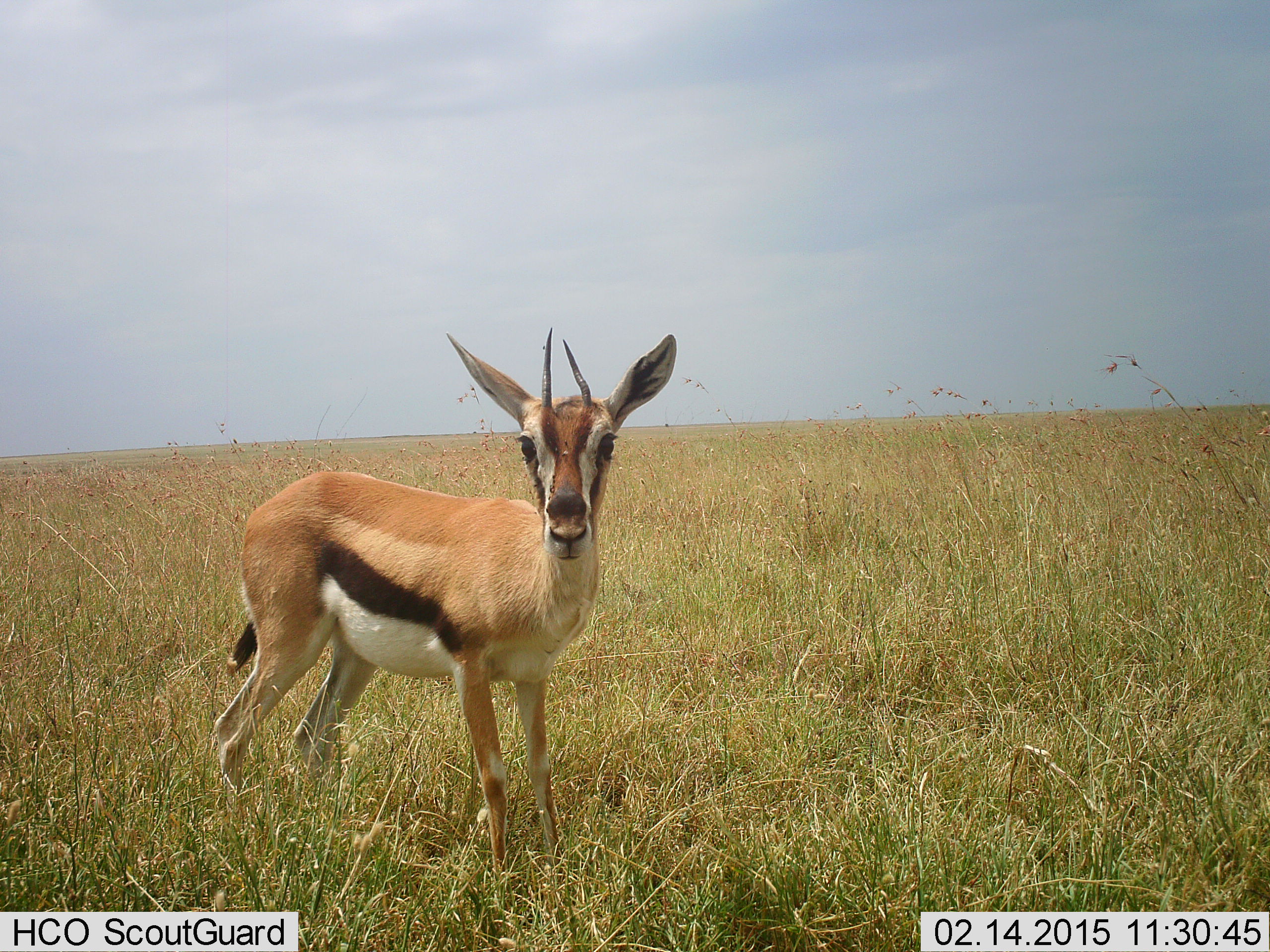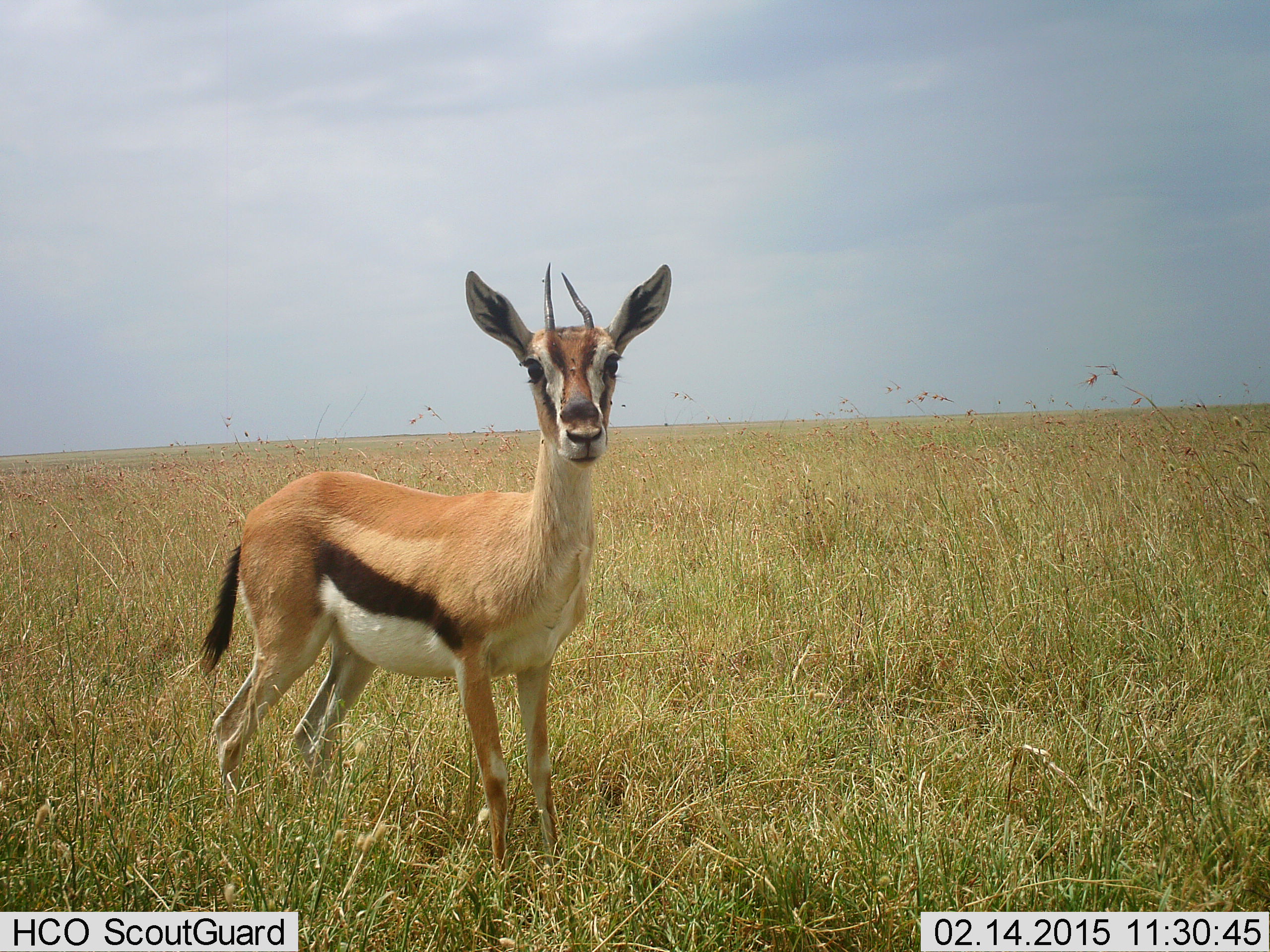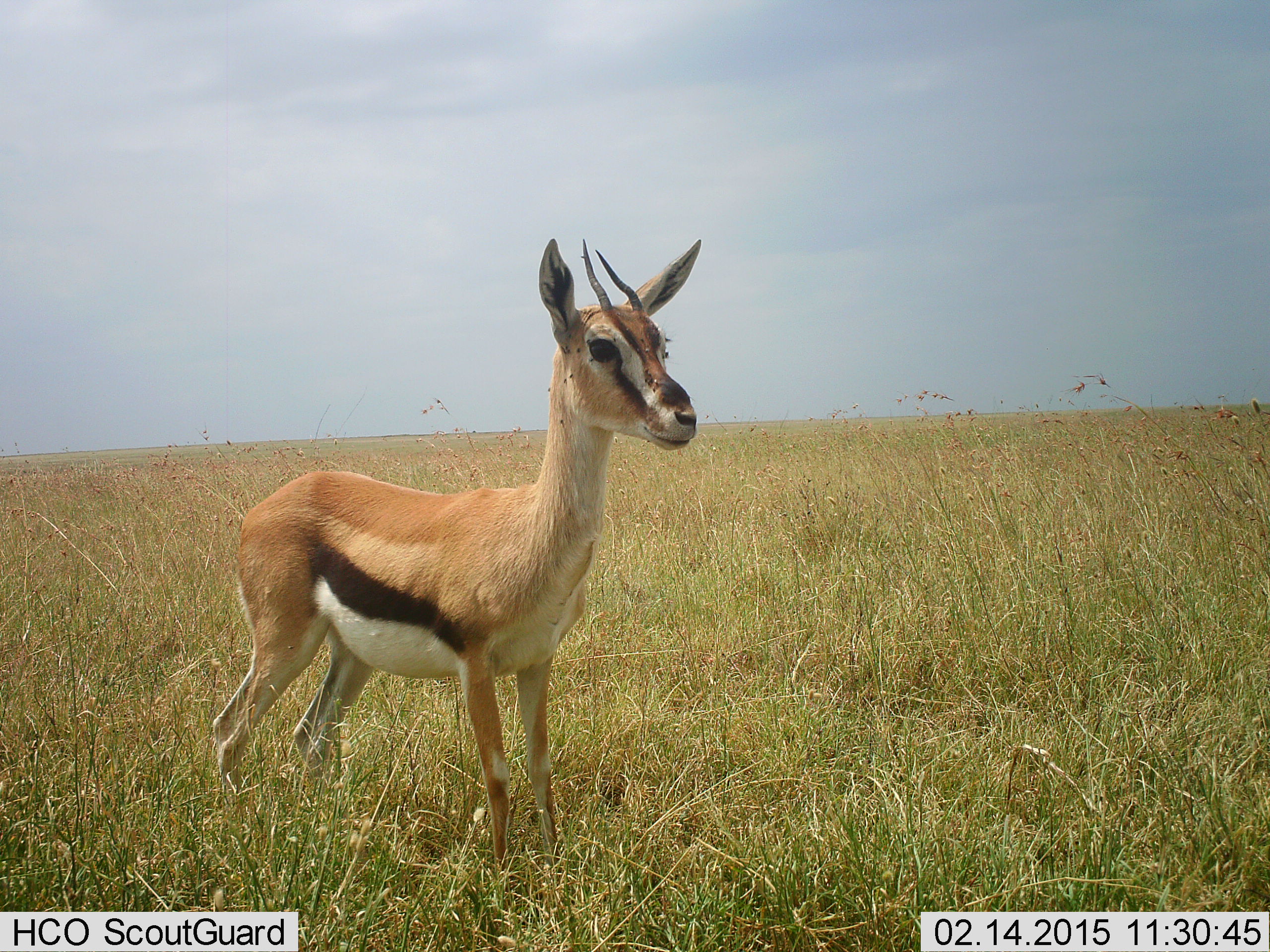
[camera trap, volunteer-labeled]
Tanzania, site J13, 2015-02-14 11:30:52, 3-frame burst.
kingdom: Animalia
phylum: Chordata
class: Mammalia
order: Artiodactyla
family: Bovidae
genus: Eudorcas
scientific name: Eudorcas thomsonii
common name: thomson's gazelle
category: gazellethomsons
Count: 1.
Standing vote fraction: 100%.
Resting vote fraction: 0%.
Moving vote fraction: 0%.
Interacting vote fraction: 10%.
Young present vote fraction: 10%.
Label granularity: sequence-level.